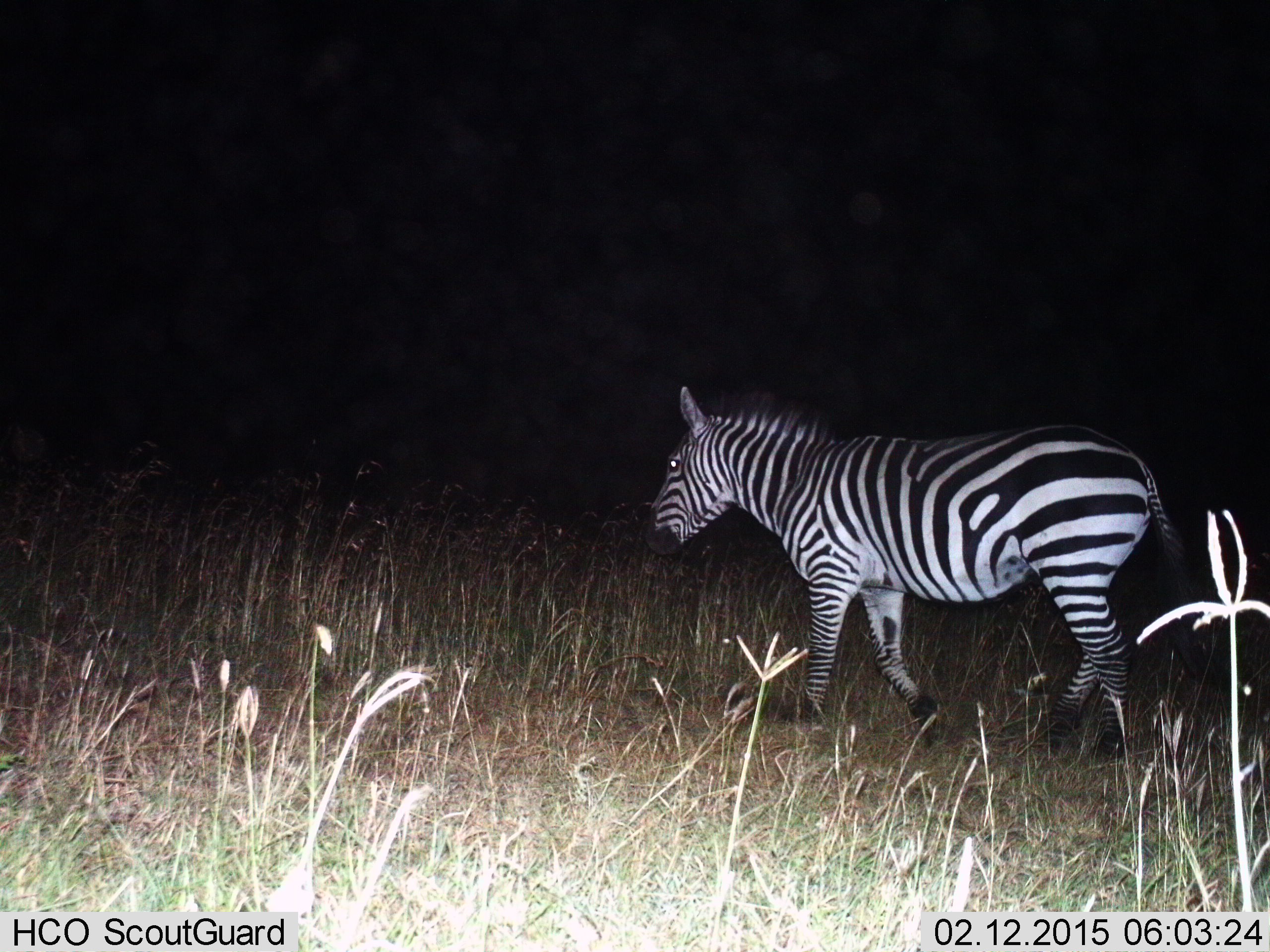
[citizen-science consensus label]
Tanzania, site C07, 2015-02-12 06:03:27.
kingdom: Animalia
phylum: Chordata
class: Mammalia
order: Perissodactyla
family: Equidae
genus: Equus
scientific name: Equus quagga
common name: plains zebra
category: zebra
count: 1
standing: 20%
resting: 0%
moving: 90%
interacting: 0%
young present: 0%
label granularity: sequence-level